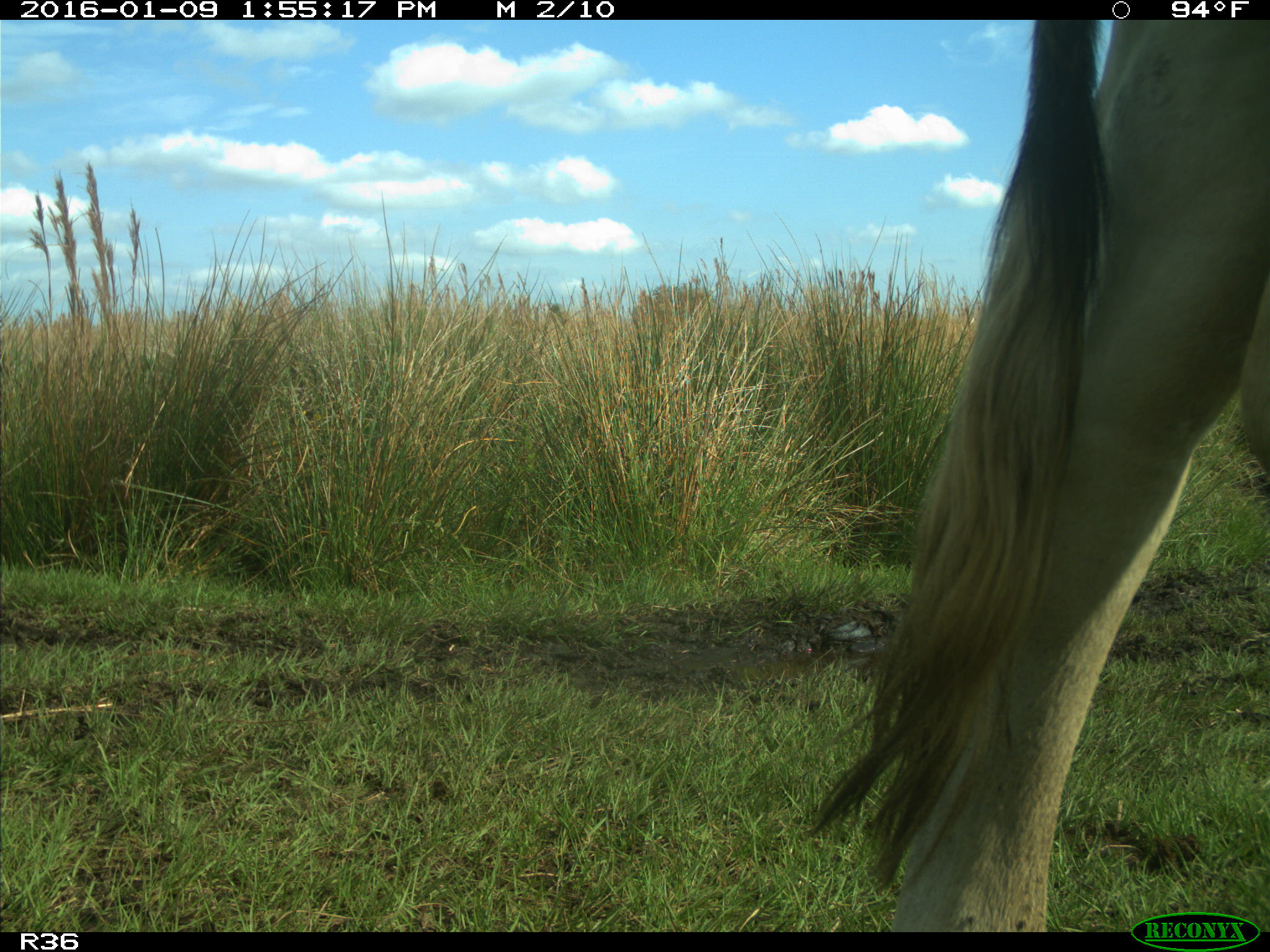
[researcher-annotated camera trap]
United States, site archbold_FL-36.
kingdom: Animalia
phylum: Chordata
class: Mammalia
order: Artiodactyla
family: Bovidae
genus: Bos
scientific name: Bos taurus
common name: domestic cow